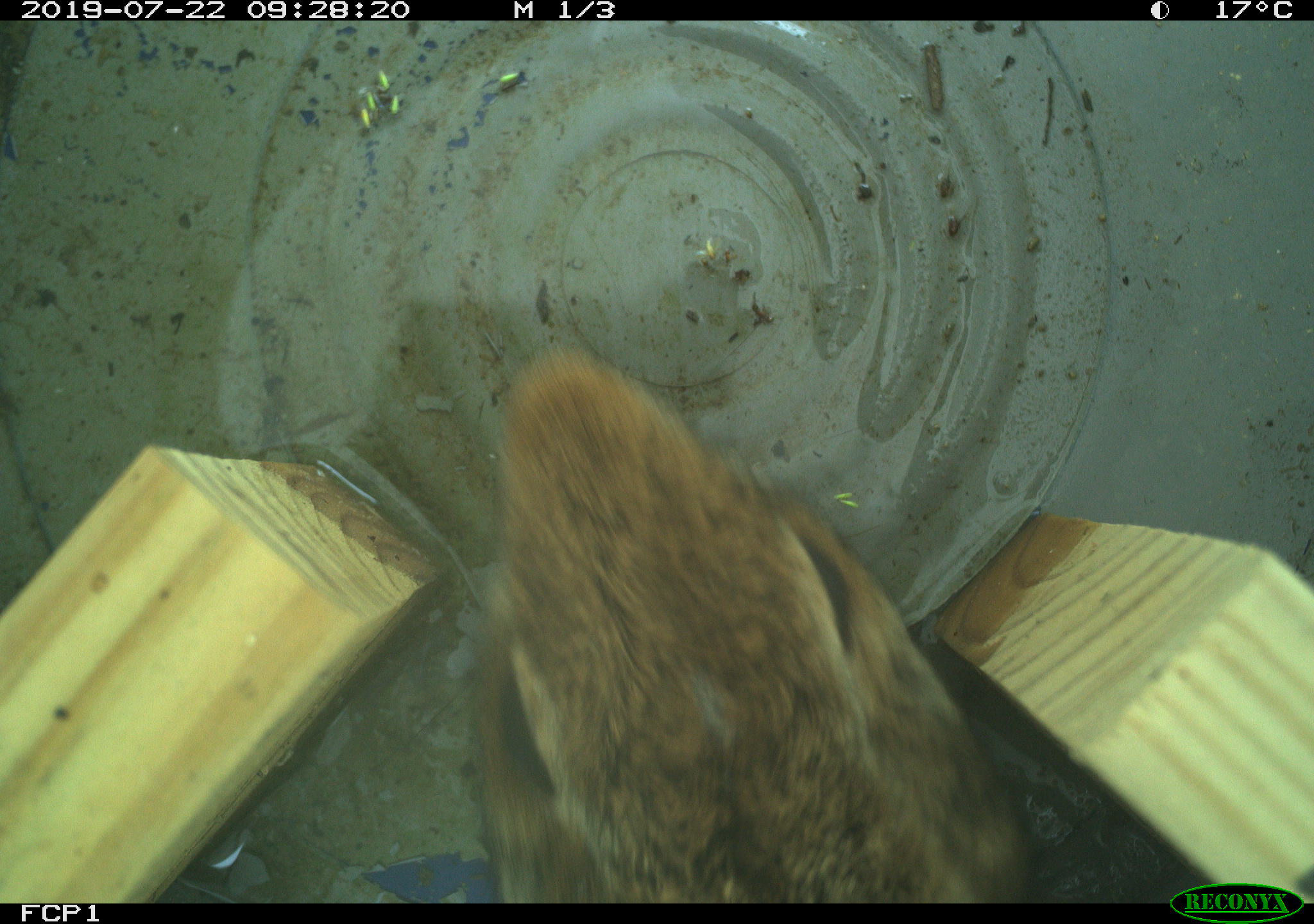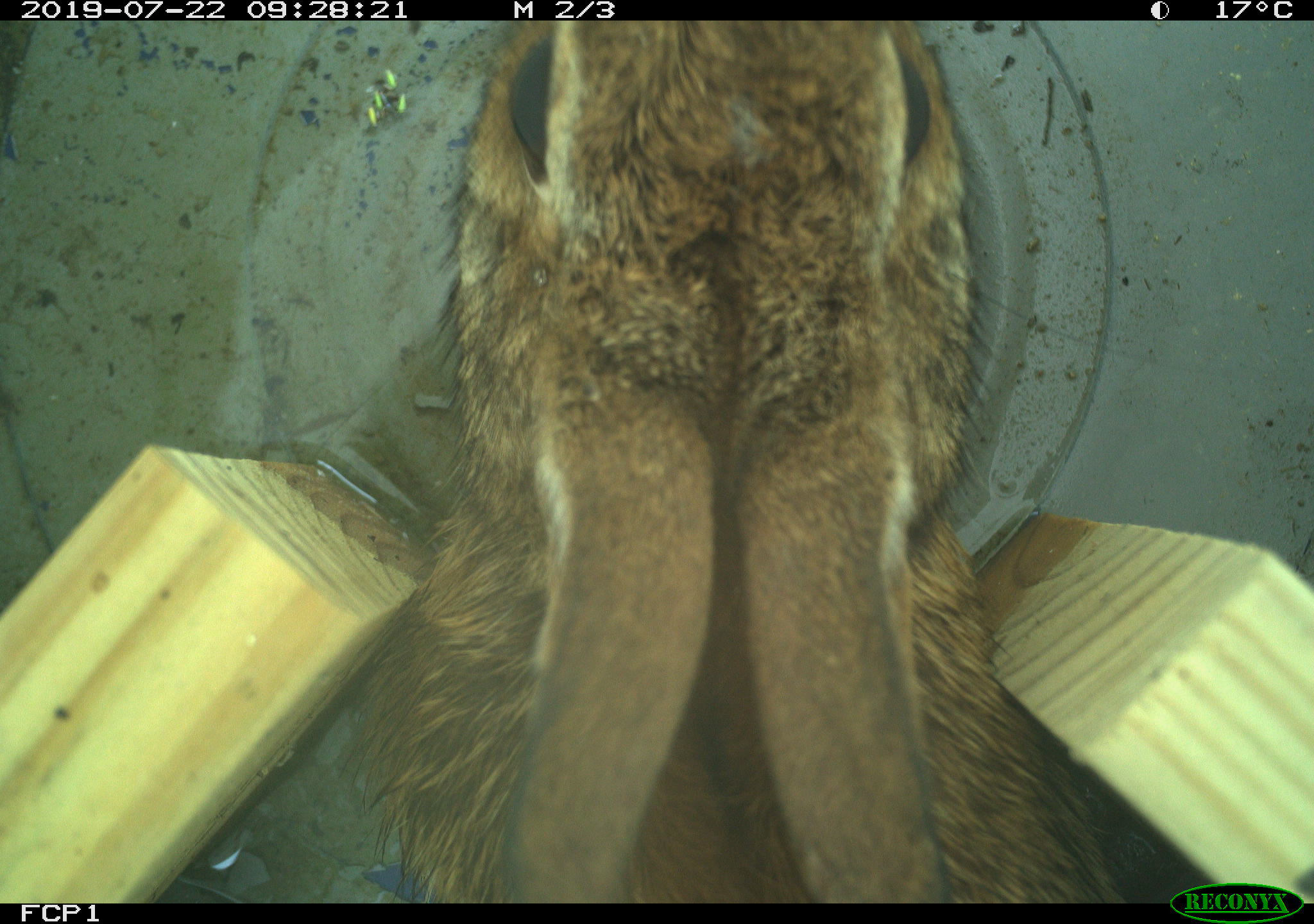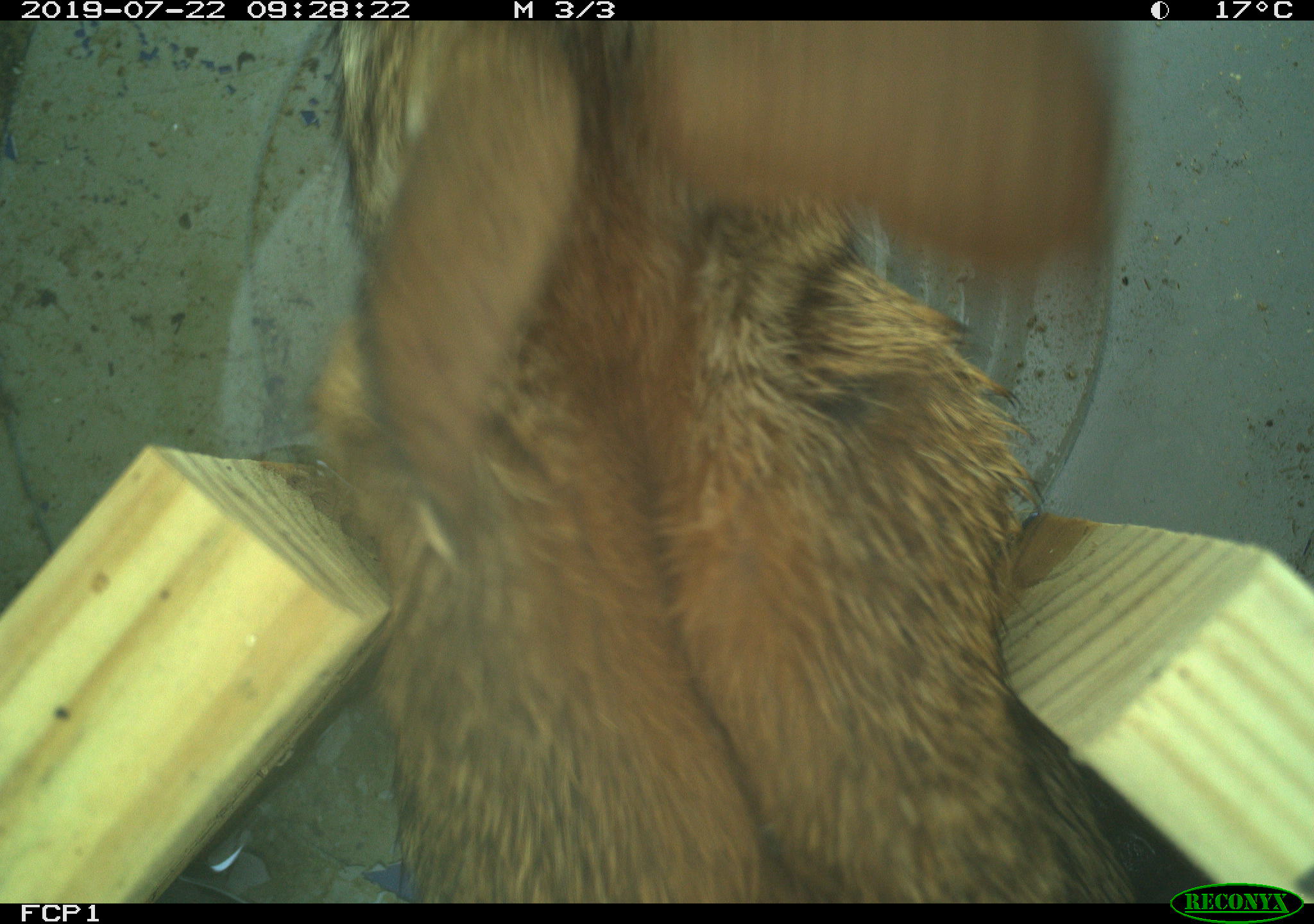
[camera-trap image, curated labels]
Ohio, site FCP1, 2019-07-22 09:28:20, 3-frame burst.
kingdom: Animalia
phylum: Chordata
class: Mammalia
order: Lagomorpha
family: Leporidae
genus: Sylvilagus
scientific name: Sylvilagus floridanus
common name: eastern cottontail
Eastern cottontail (Sylvilagus floridanus).